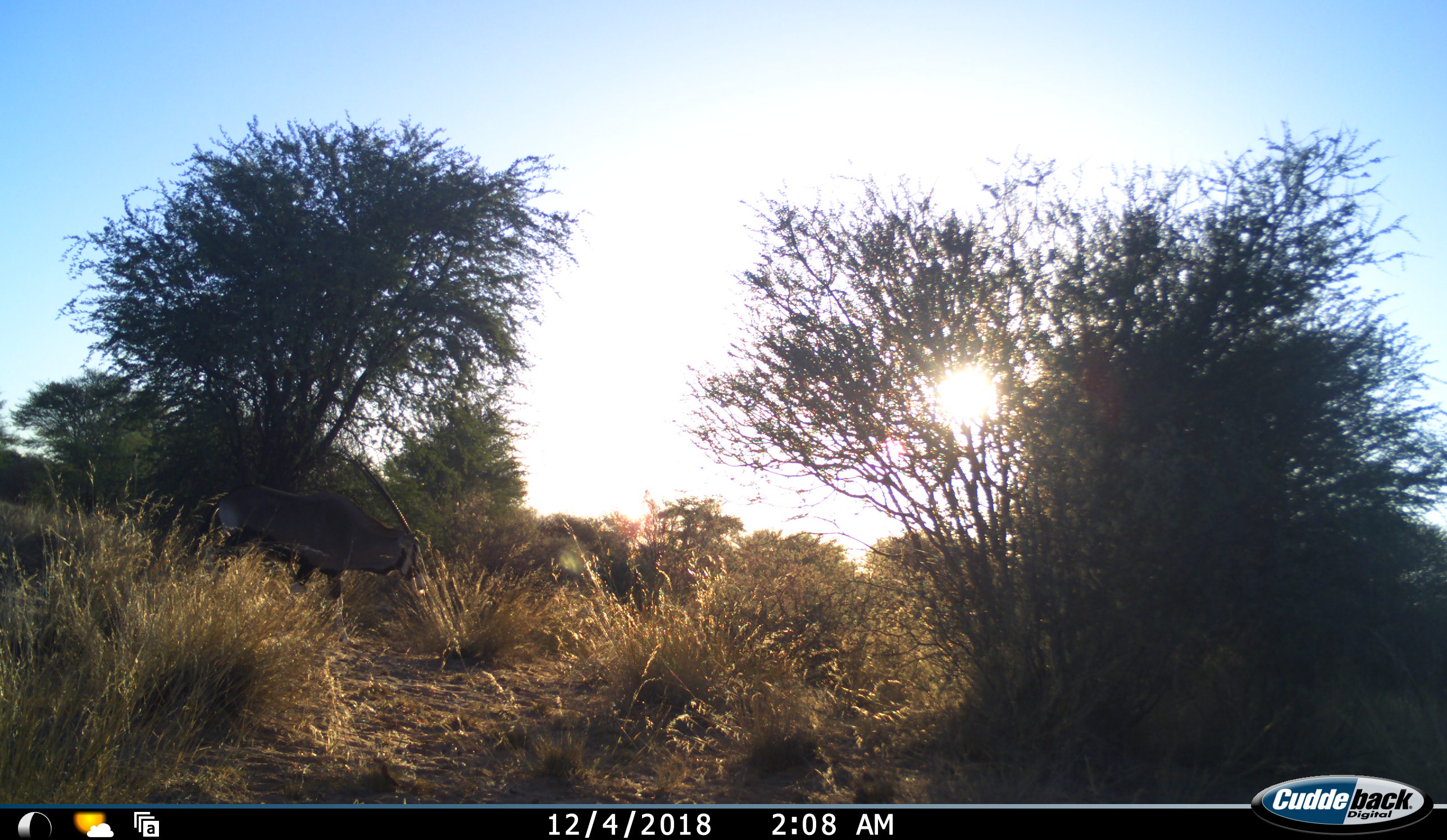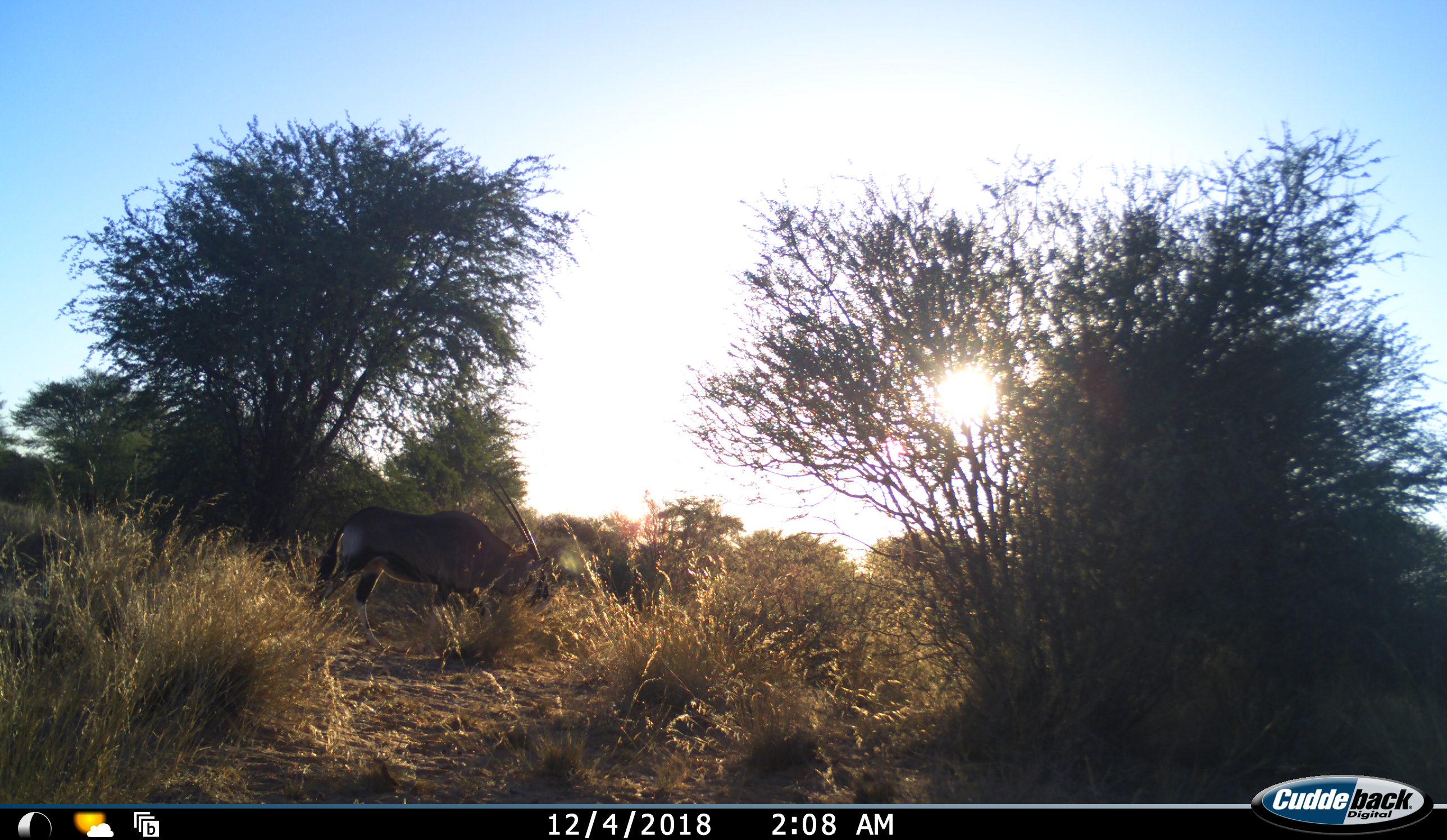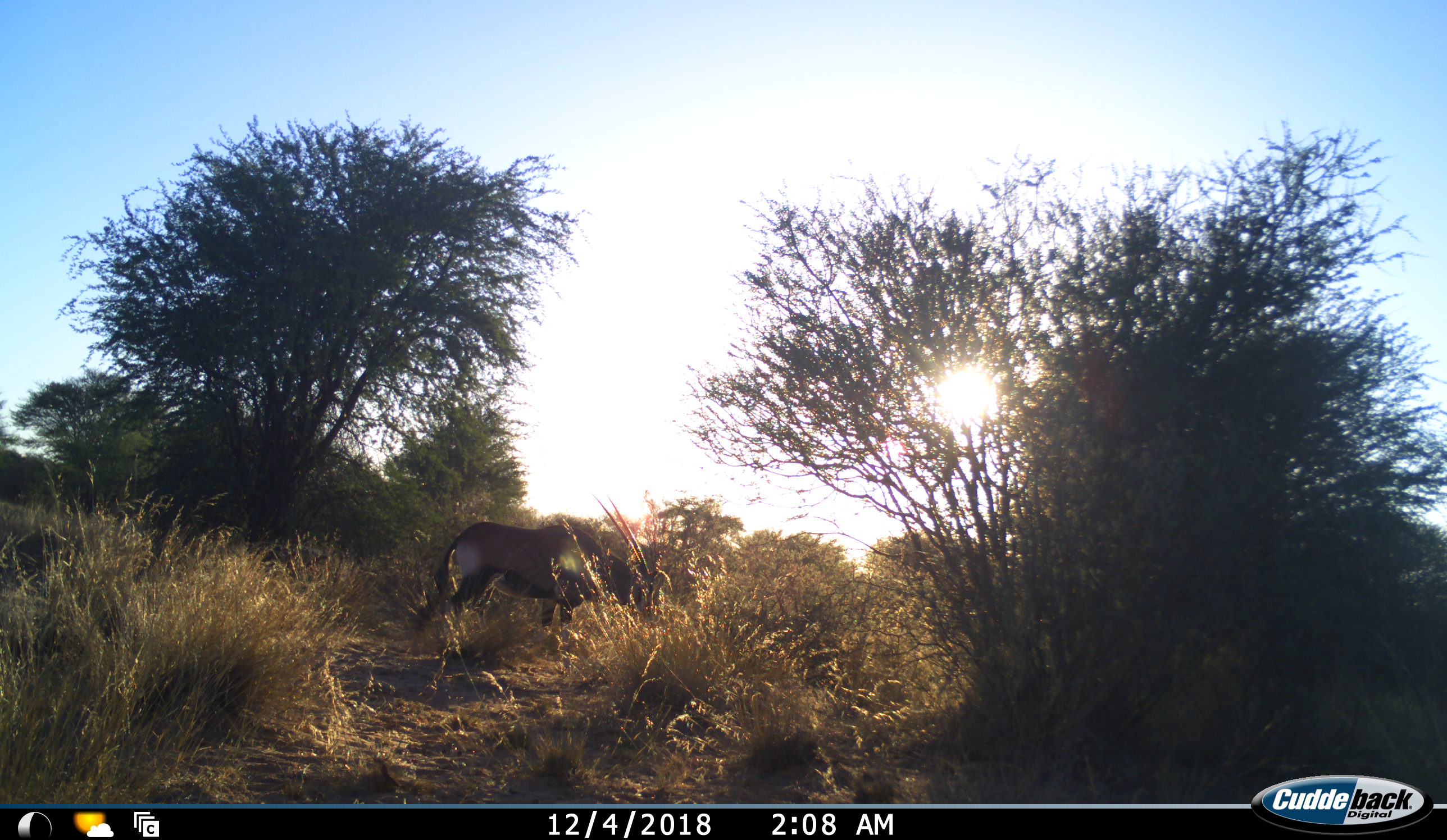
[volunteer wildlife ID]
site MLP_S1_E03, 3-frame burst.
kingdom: Animalia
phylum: Chordata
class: Mammalia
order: Artiodactyla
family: Bovidae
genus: Oryx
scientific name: Oryx gazella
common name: gemsbok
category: oryx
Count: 1.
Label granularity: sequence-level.